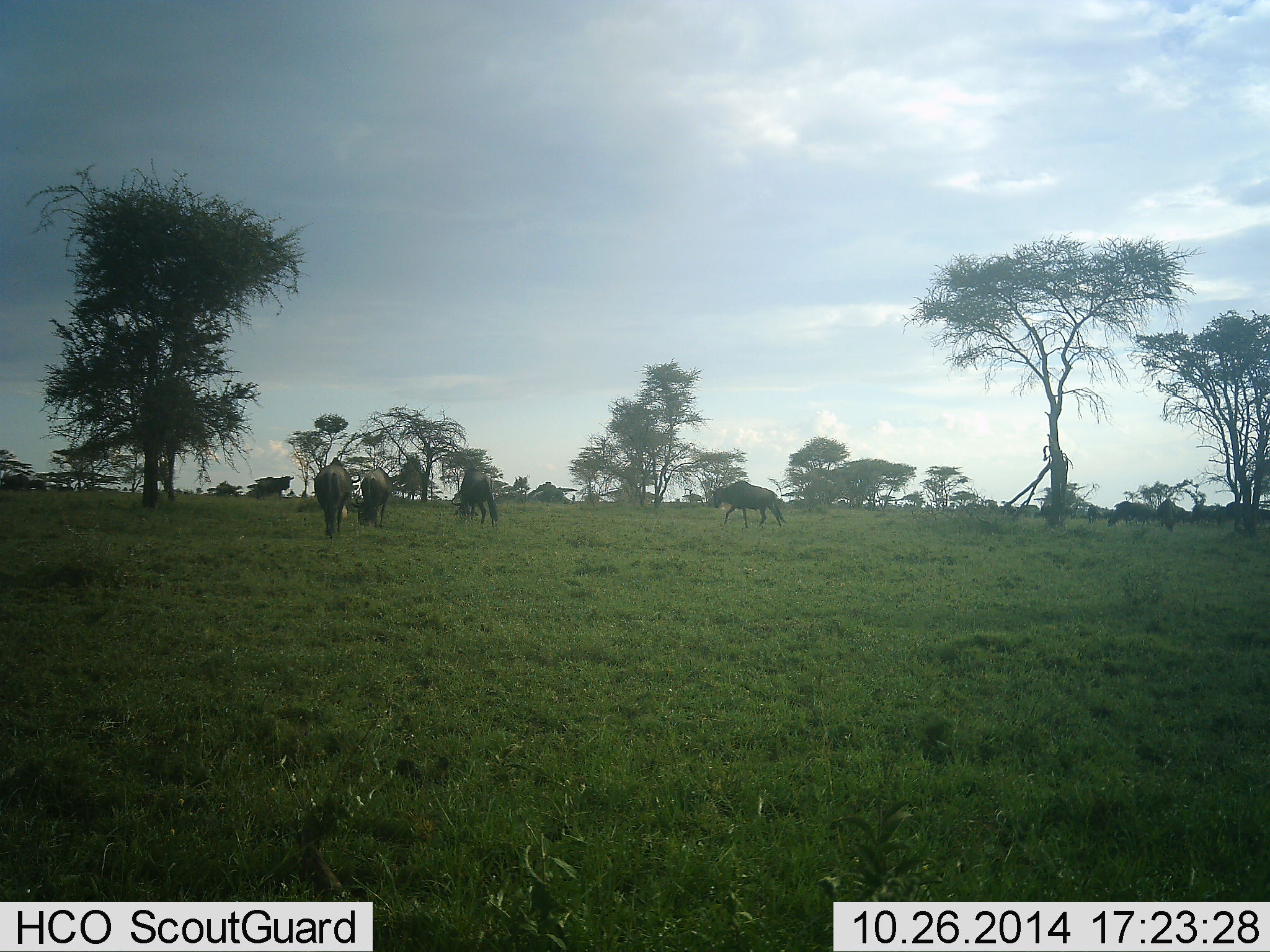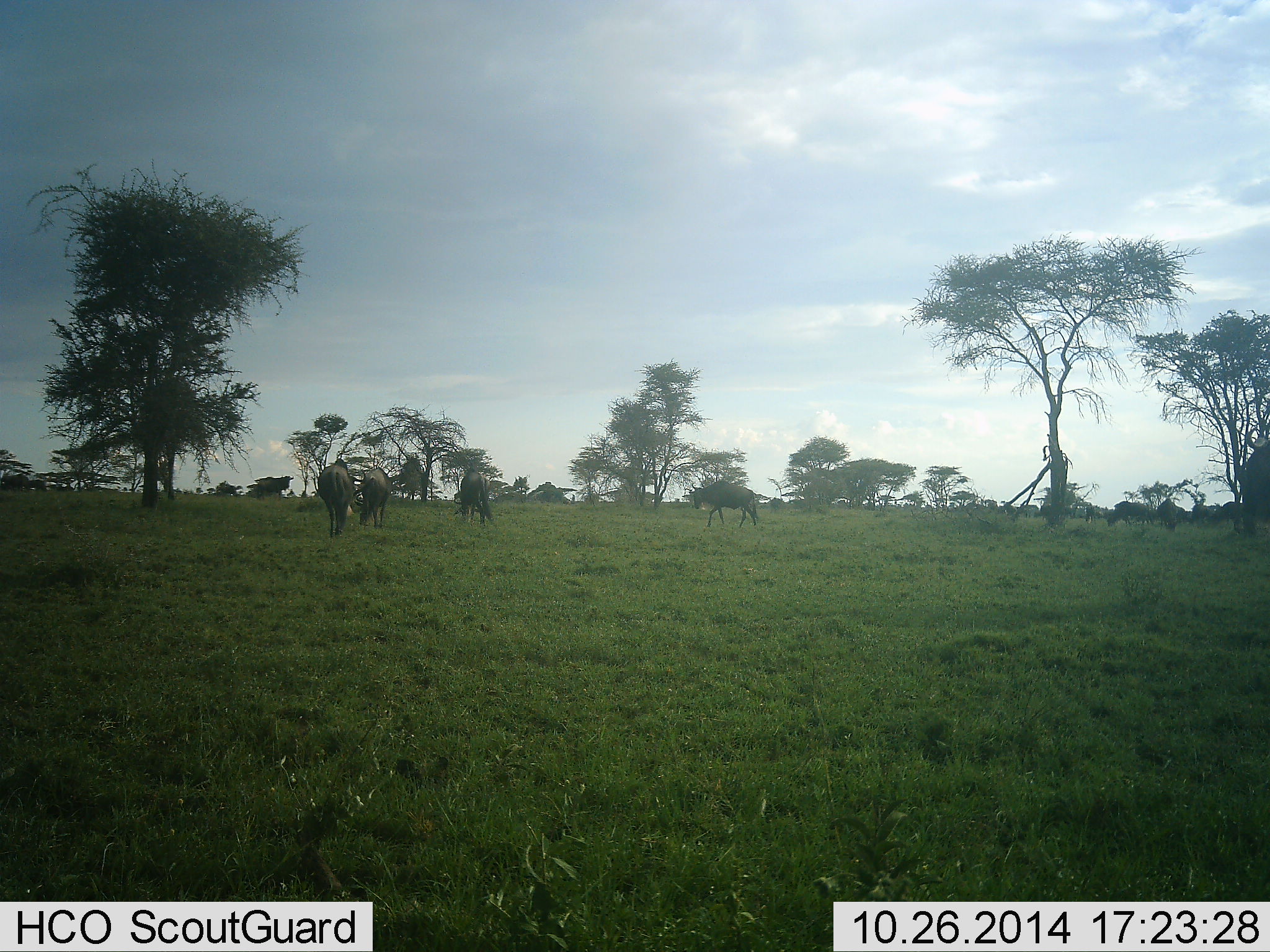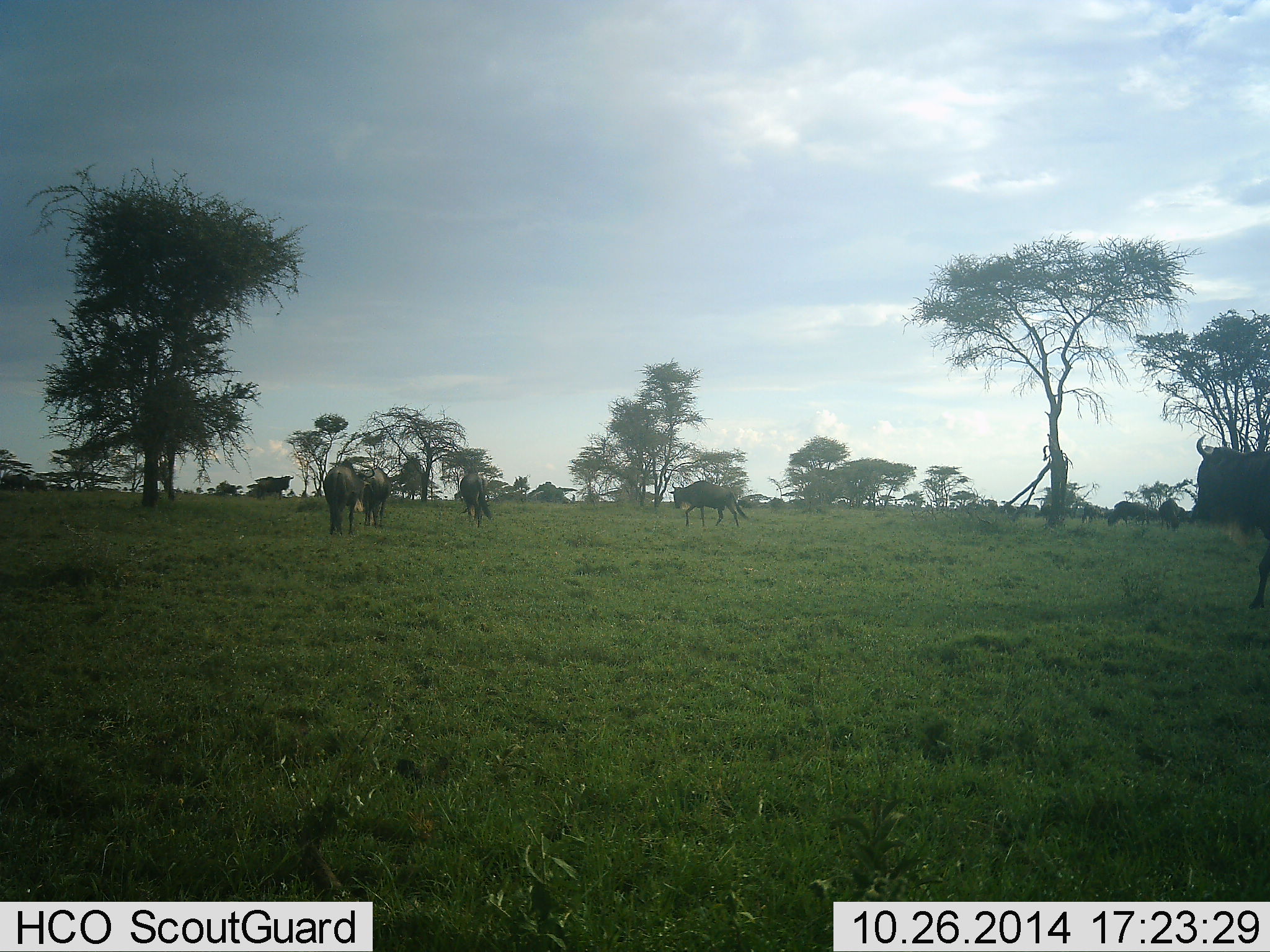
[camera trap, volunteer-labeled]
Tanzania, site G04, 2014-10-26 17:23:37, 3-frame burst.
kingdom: Animalia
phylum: Chordata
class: Mammalia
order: Artiodactyla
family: Bovidae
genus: Connochaetes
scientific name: Connochaetes taurinus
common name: blue wildebeest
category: wildebeest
Wildebeest (blue wildebeest) (Connochaetes taurinus), count 8. Behavior (volunteer vote fractions): standing 60%, resting 0%, moving 90%, interacting 0%. Young present (vote fraction): 0%. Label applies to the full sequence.